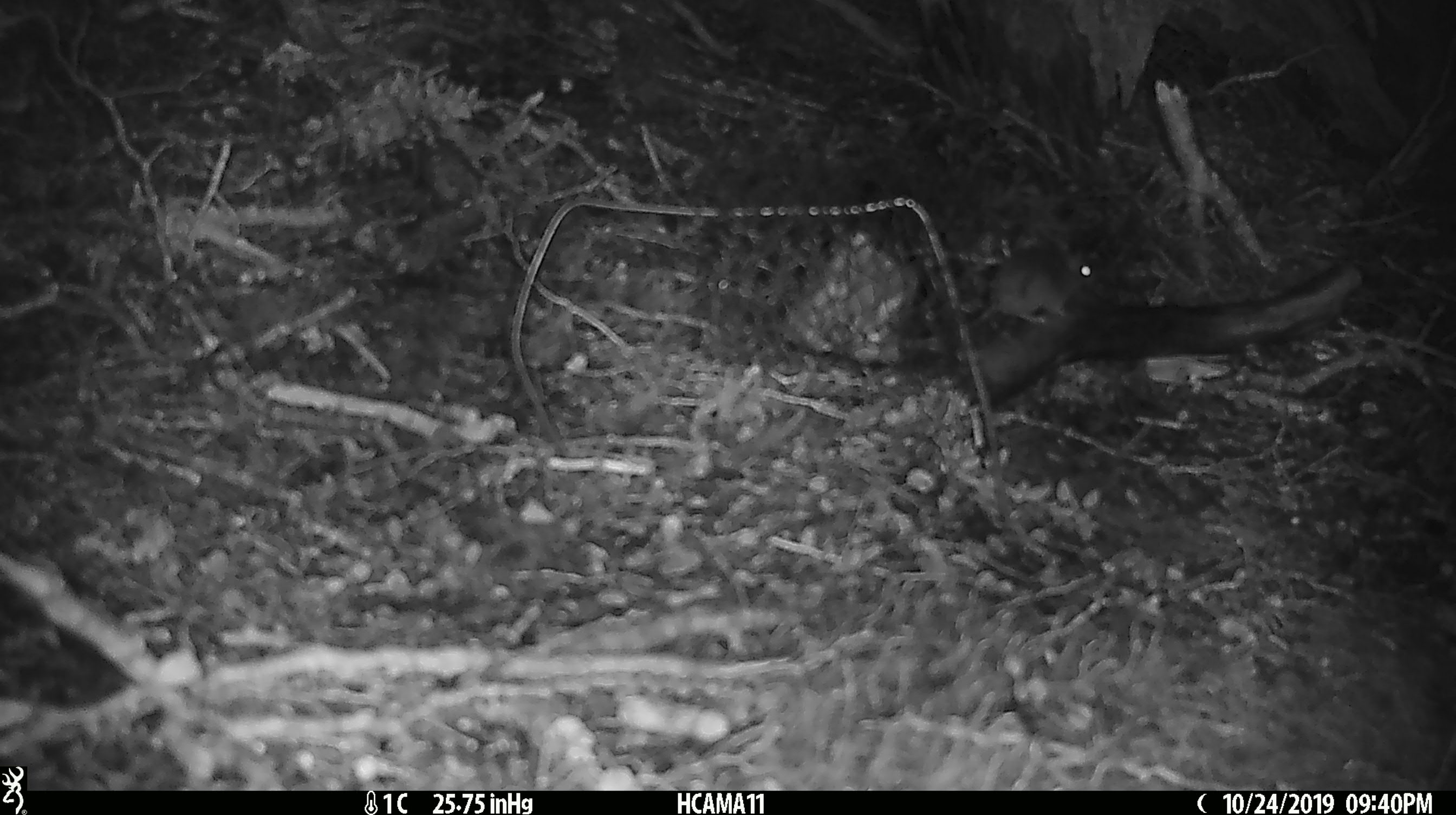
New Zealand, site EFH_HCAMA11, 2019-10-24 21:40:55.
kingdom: Animalia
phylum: Chordata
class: Mammalia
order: Rodentia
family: Muridae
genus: Mus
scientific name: Mus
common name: mouse